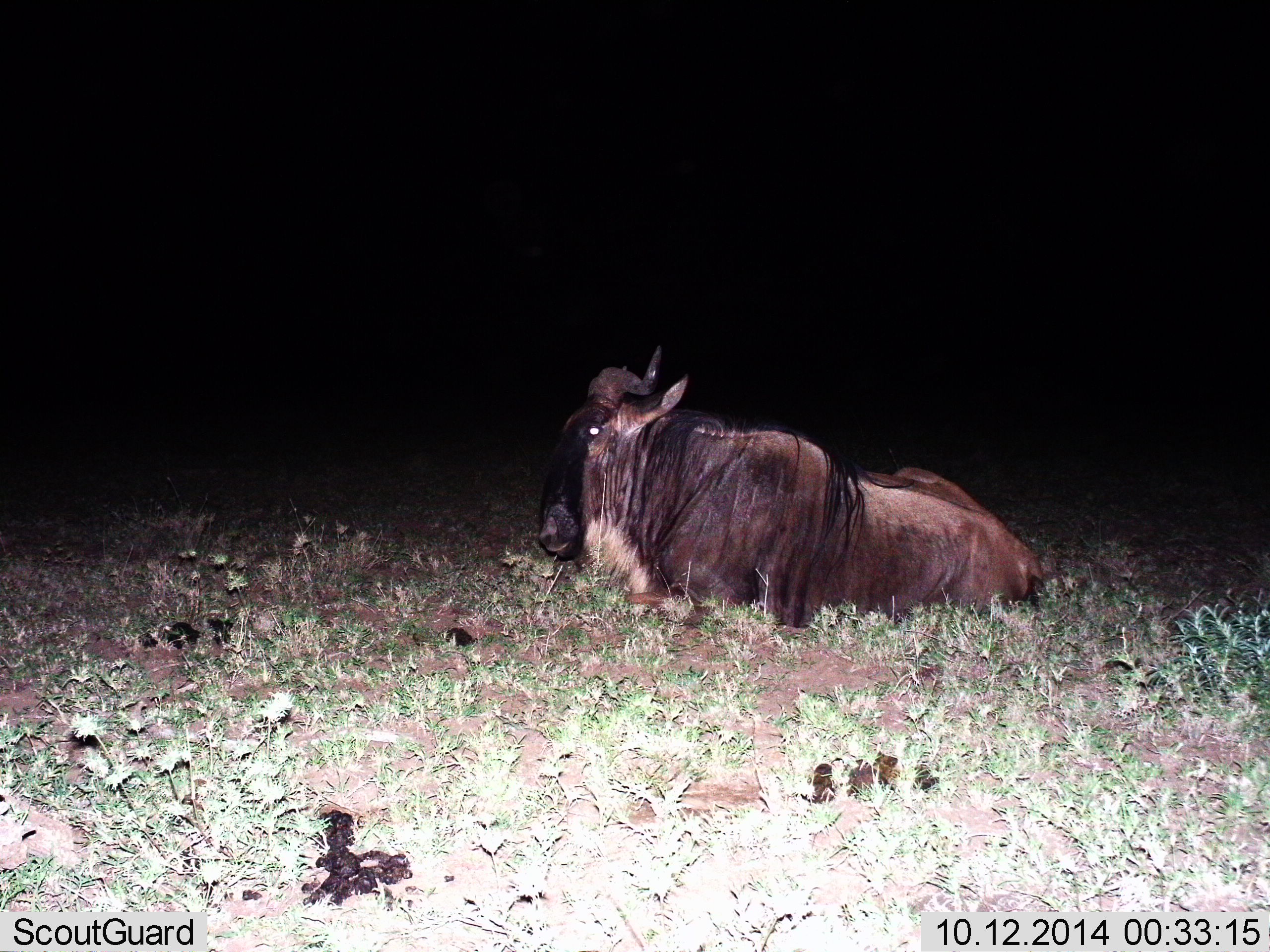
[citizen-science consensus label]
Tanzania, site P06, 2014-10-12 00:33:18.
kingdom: Animalia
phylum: Chordata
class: Mammalia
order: Artiodactyla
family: Bovidae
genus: Connochaetes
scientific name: Connochaetes taurinus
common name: blue wildebeest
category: wildebeest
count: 1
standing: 0%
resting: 100%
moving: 0%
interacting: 0%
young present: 0%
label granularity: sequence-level